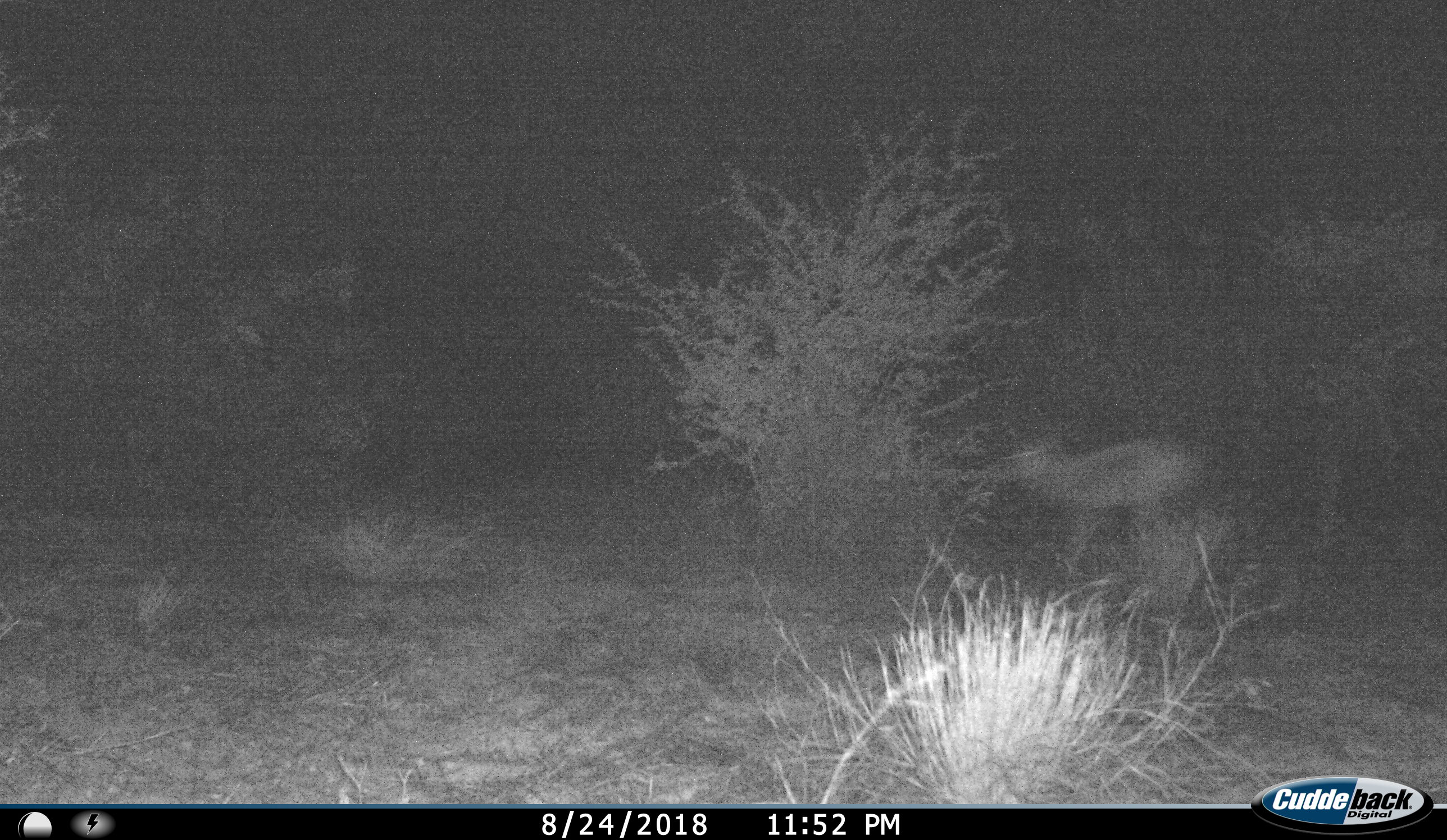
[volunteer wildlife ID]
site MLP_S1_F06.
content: unidentified animal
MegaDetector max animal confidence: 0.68